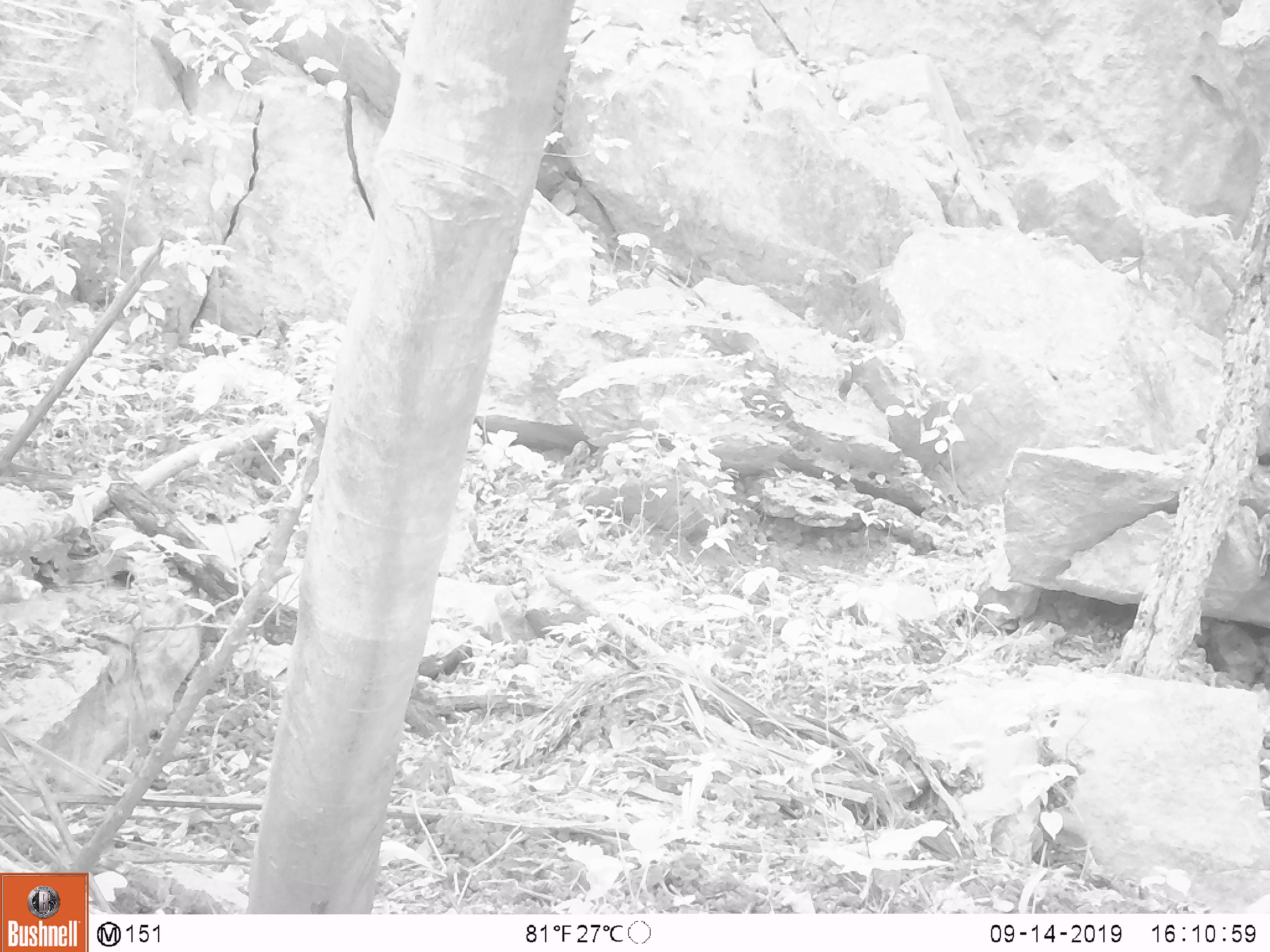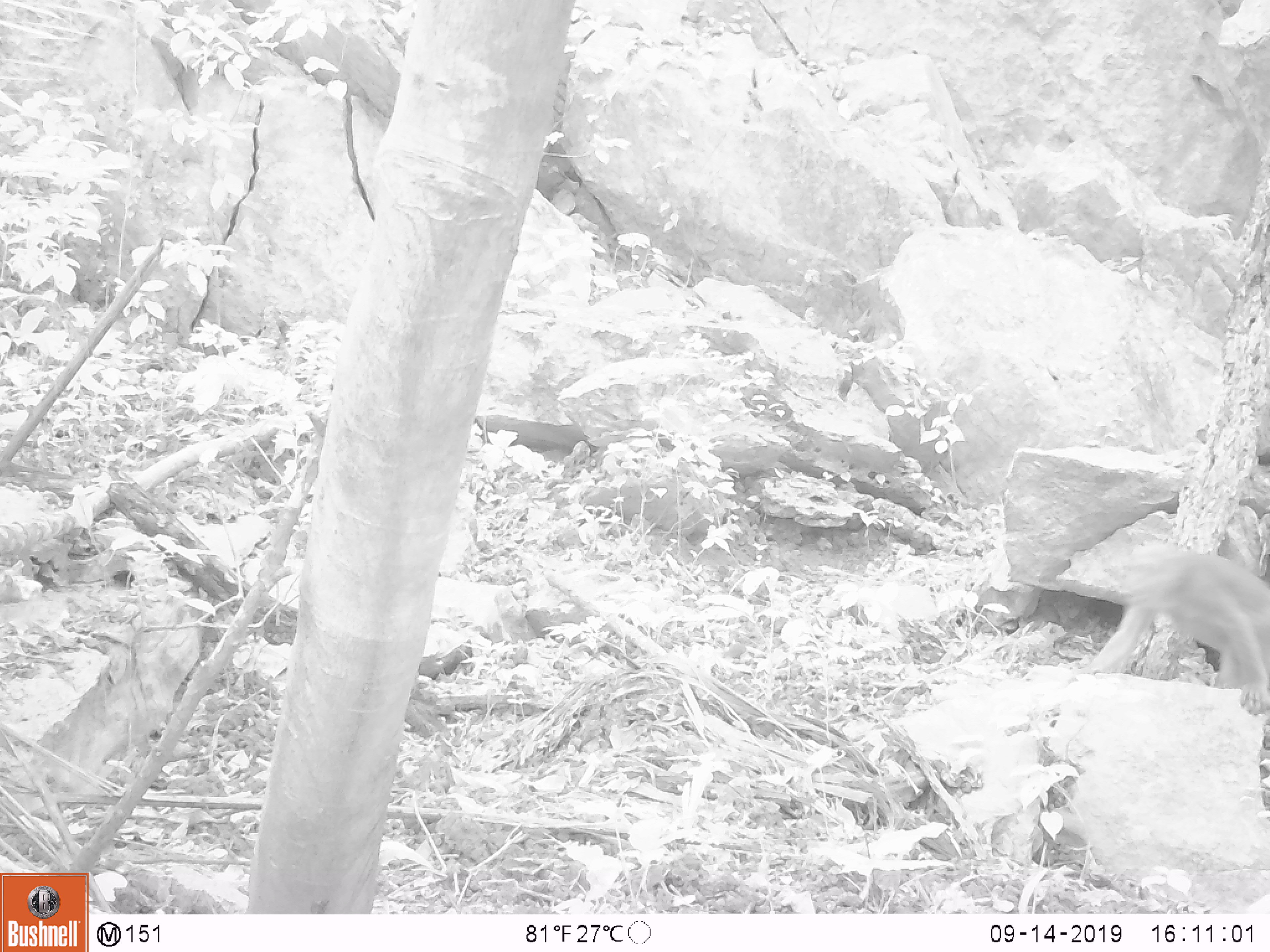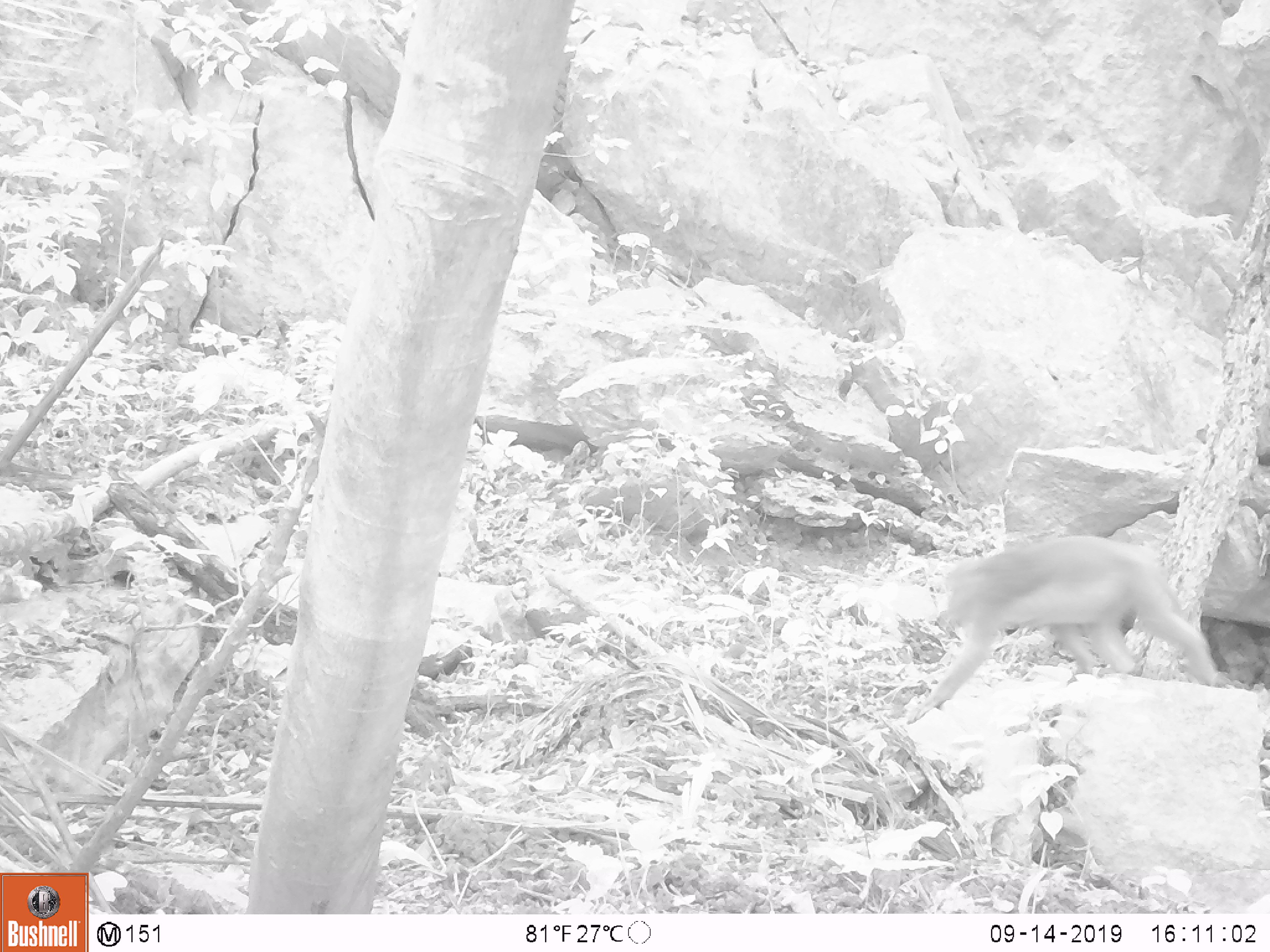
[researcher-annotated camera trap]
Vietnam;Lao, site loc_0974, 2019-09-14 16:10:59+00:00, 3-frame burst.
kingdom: Animalia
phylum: Chordata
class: Mammalia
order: Primates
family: Cercopithecidae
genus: Macaca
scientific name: Macaca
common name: macaque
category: macaque not stump tailed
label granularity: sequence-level